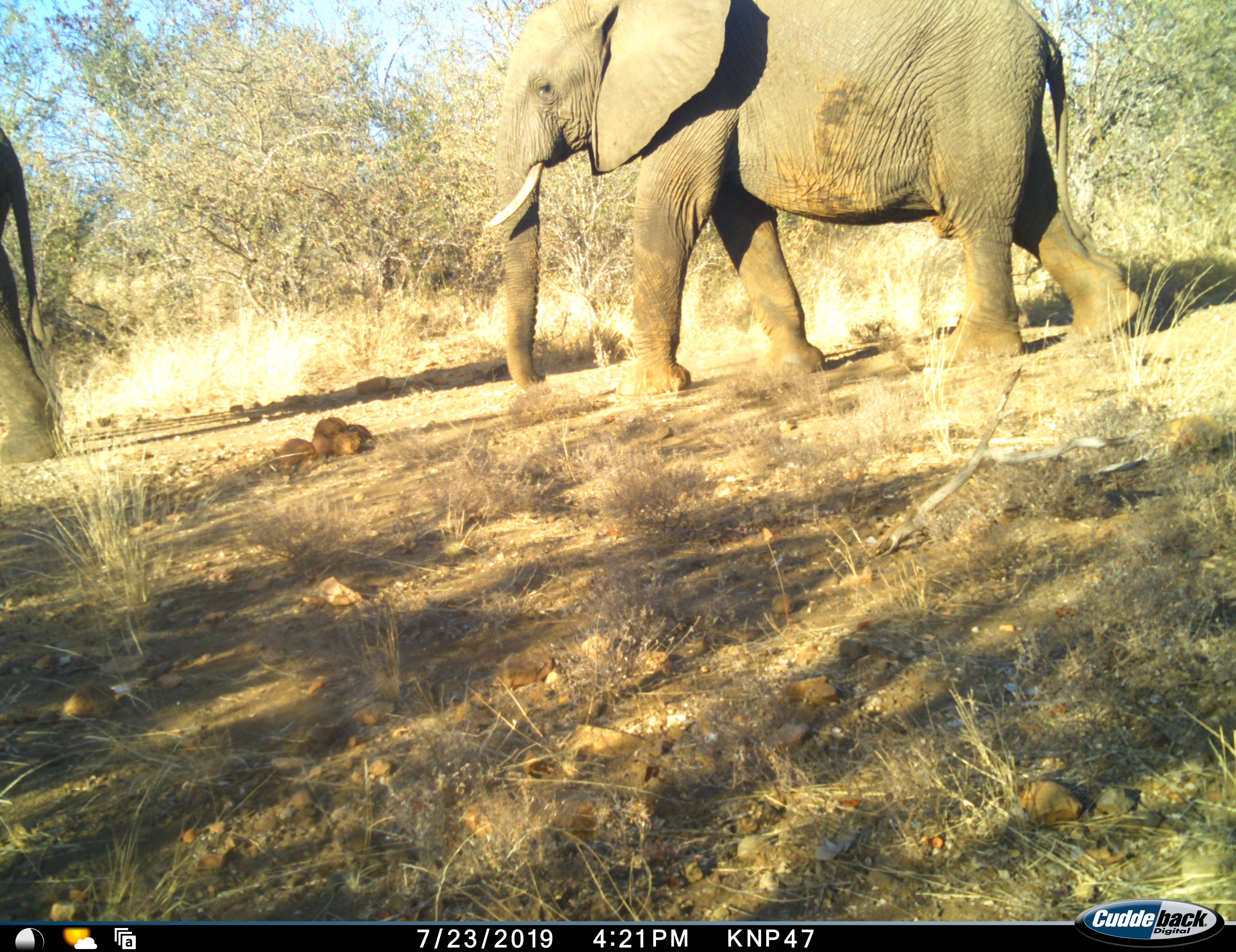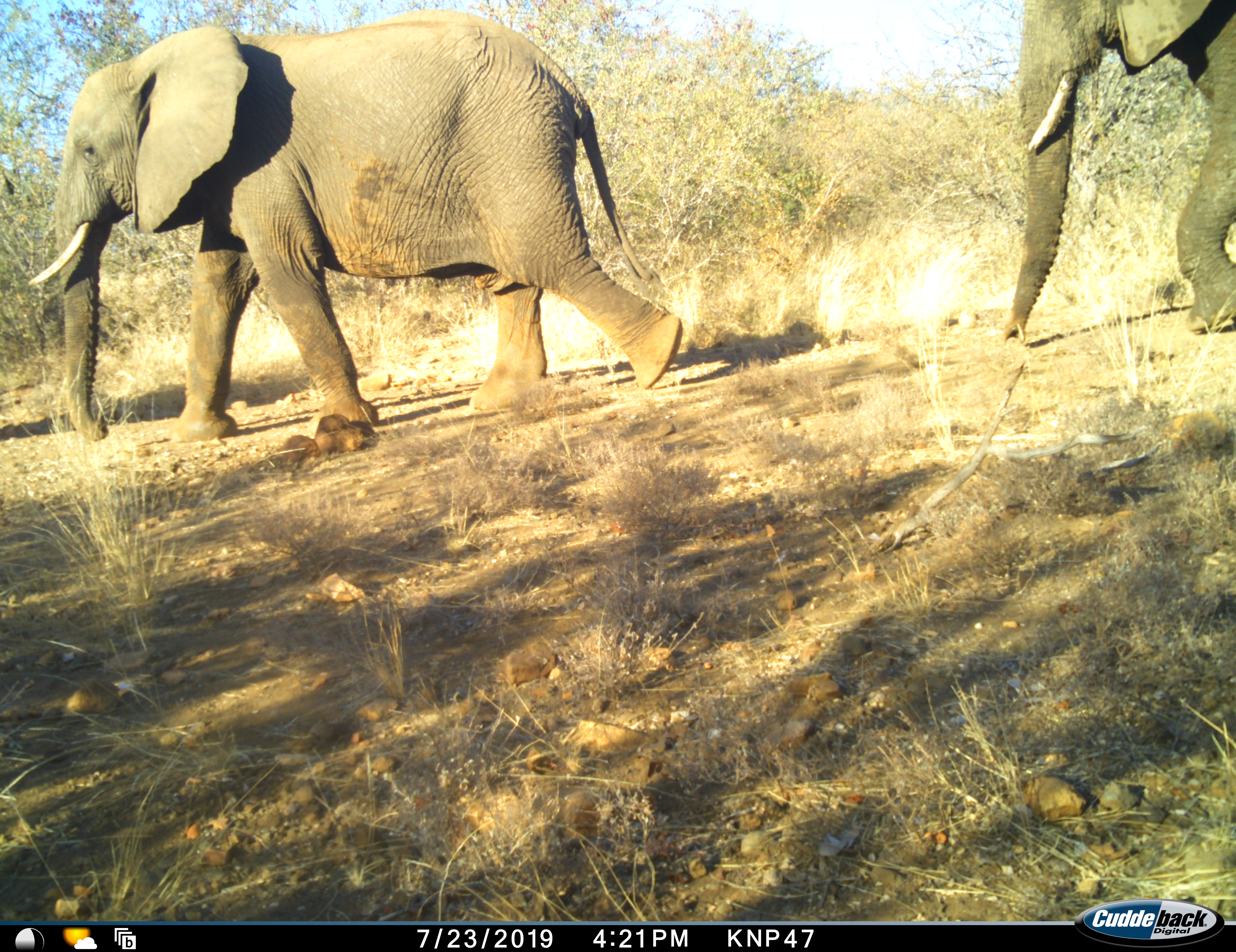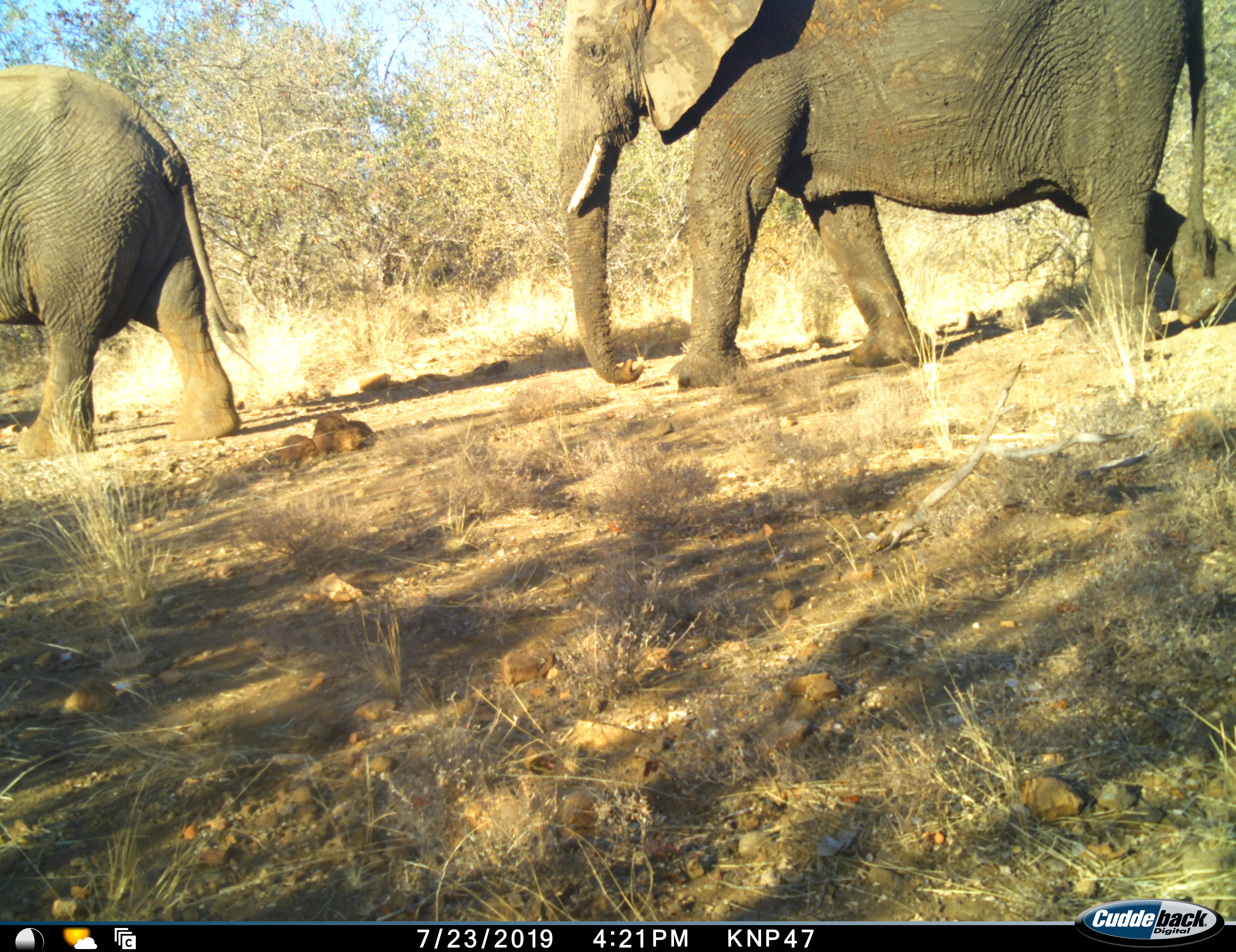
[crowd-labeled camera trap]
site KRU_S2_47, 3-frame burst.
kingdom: Animalia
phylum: Chordata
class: Mammalia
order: Proboscidea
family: Elephantidae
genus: Loxodonta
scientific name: Loxodonta africana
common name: african bush elephant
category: elephant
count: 3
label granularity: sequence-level